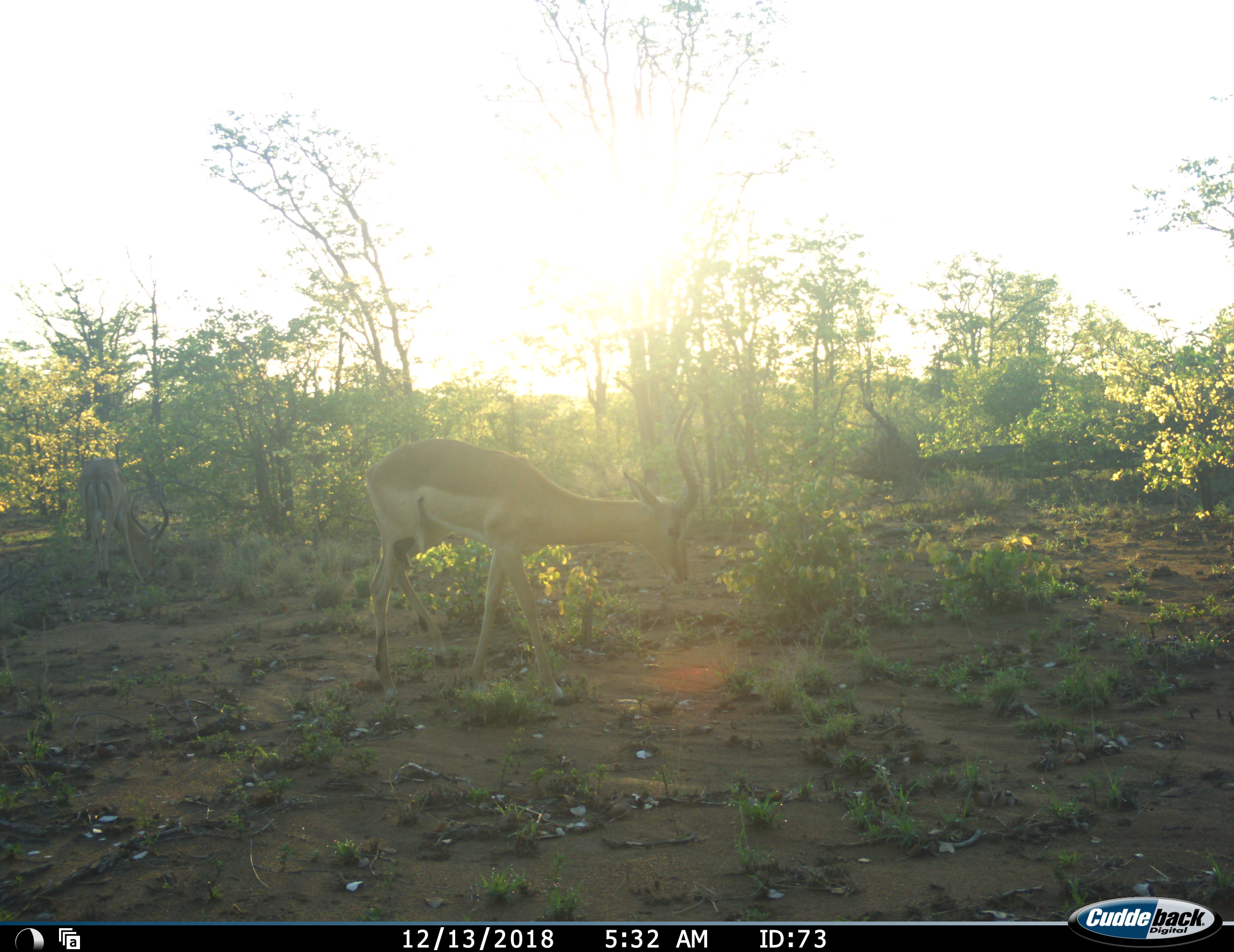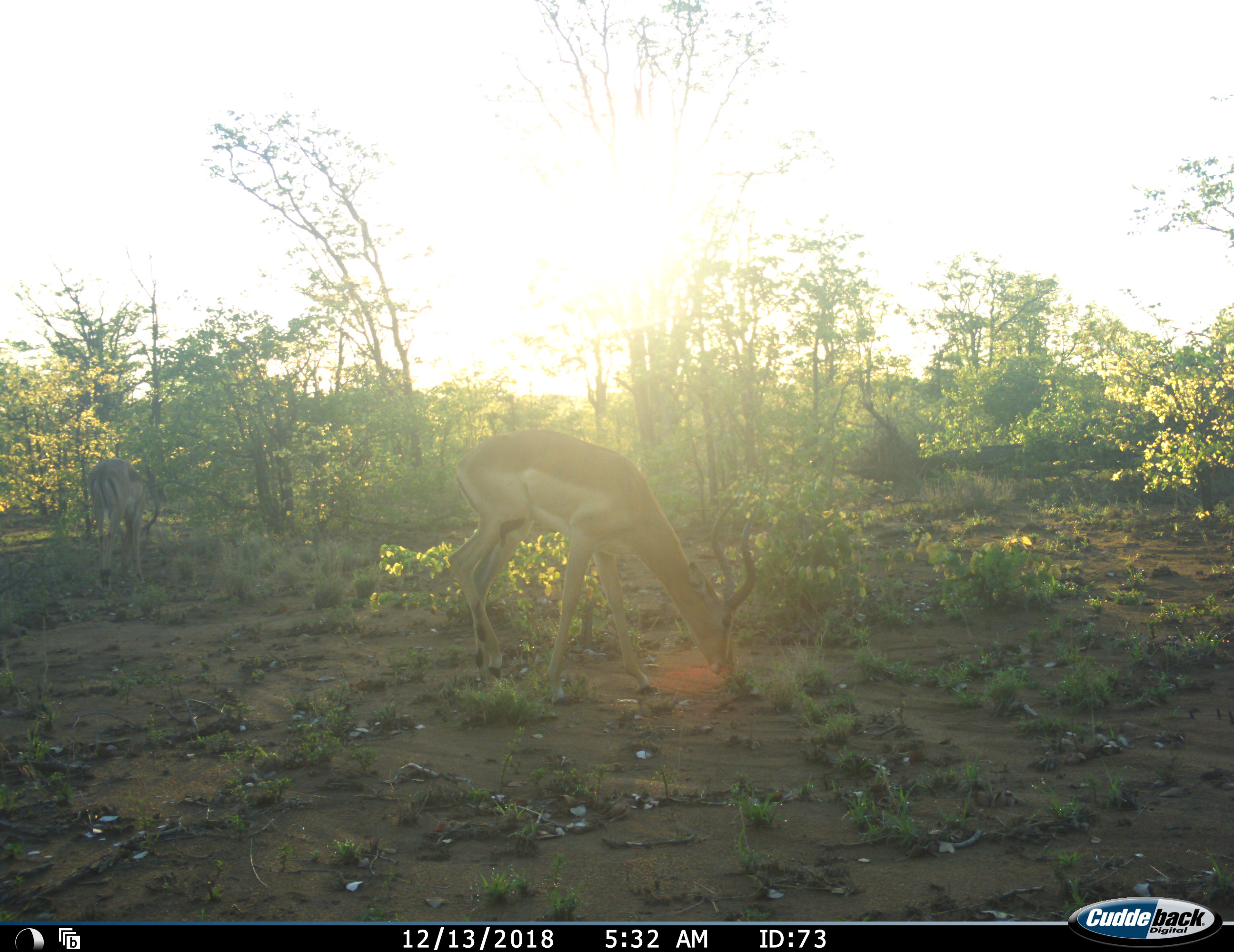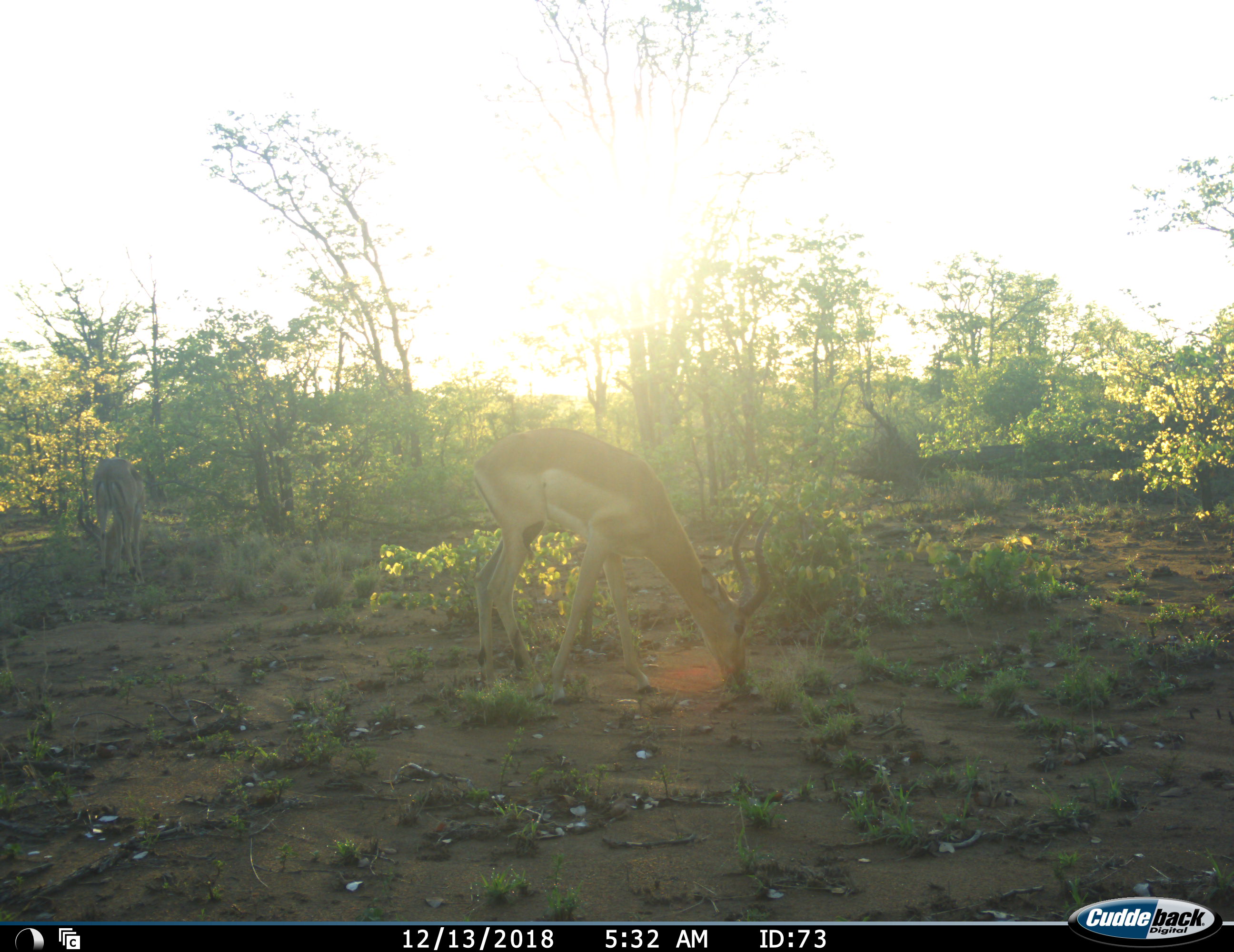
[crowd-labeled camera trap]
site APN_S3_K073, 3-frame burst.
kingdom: Animalia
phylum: Chordata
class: Mammalia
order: Artiodactyla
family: Bovidae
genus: Aepyceros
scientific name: Aepyceros melampus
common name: impala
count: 2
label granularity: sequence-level